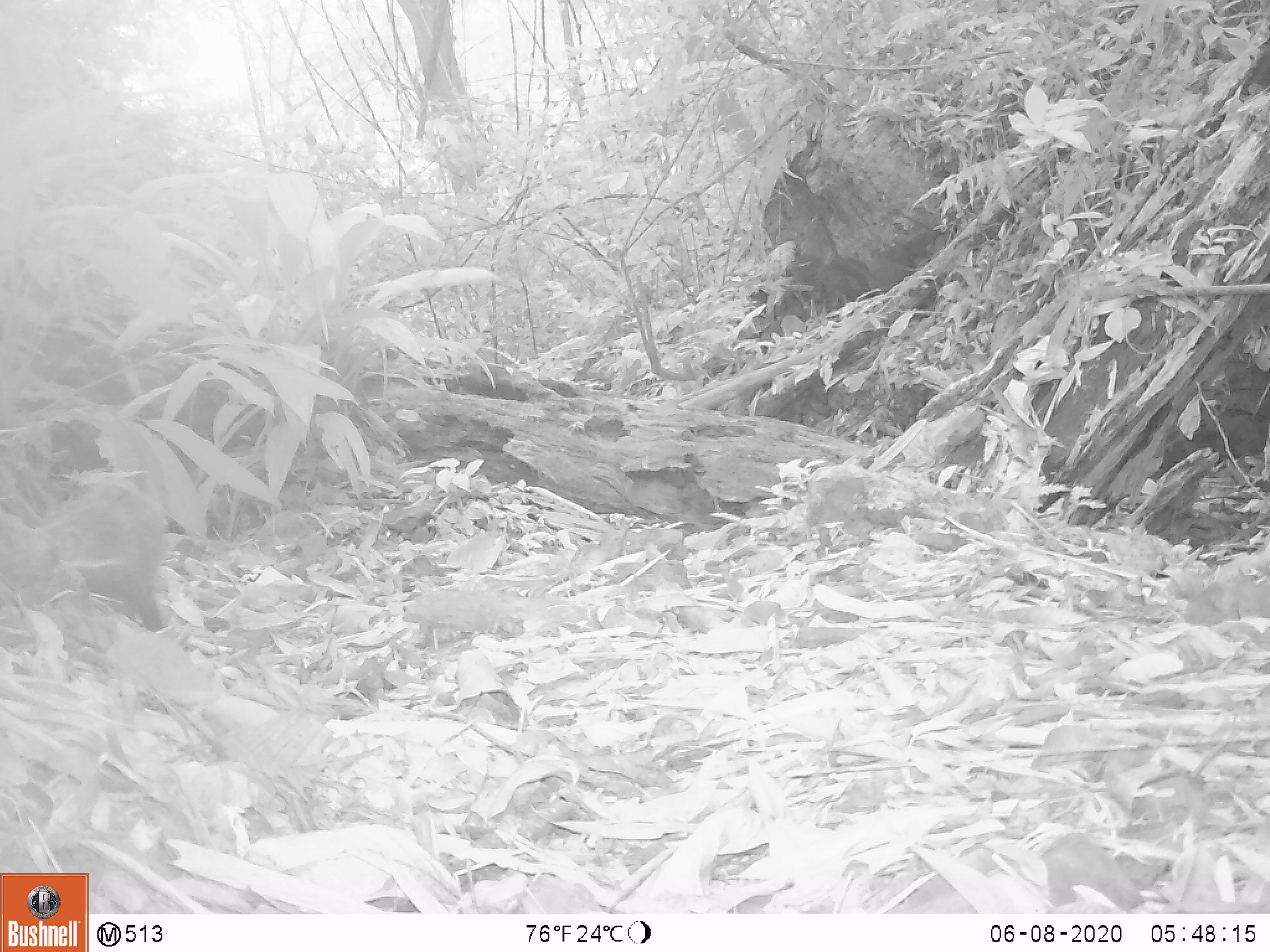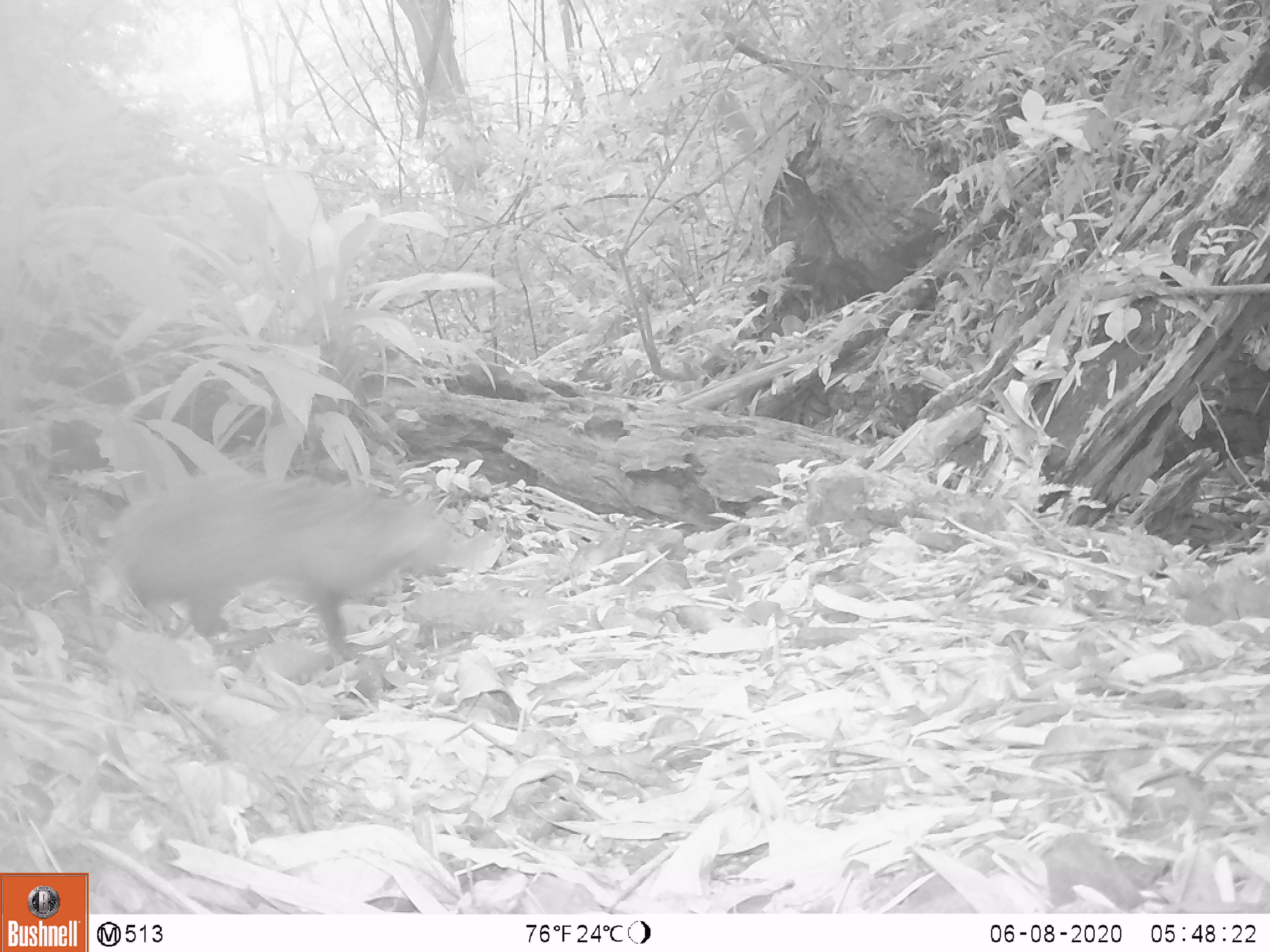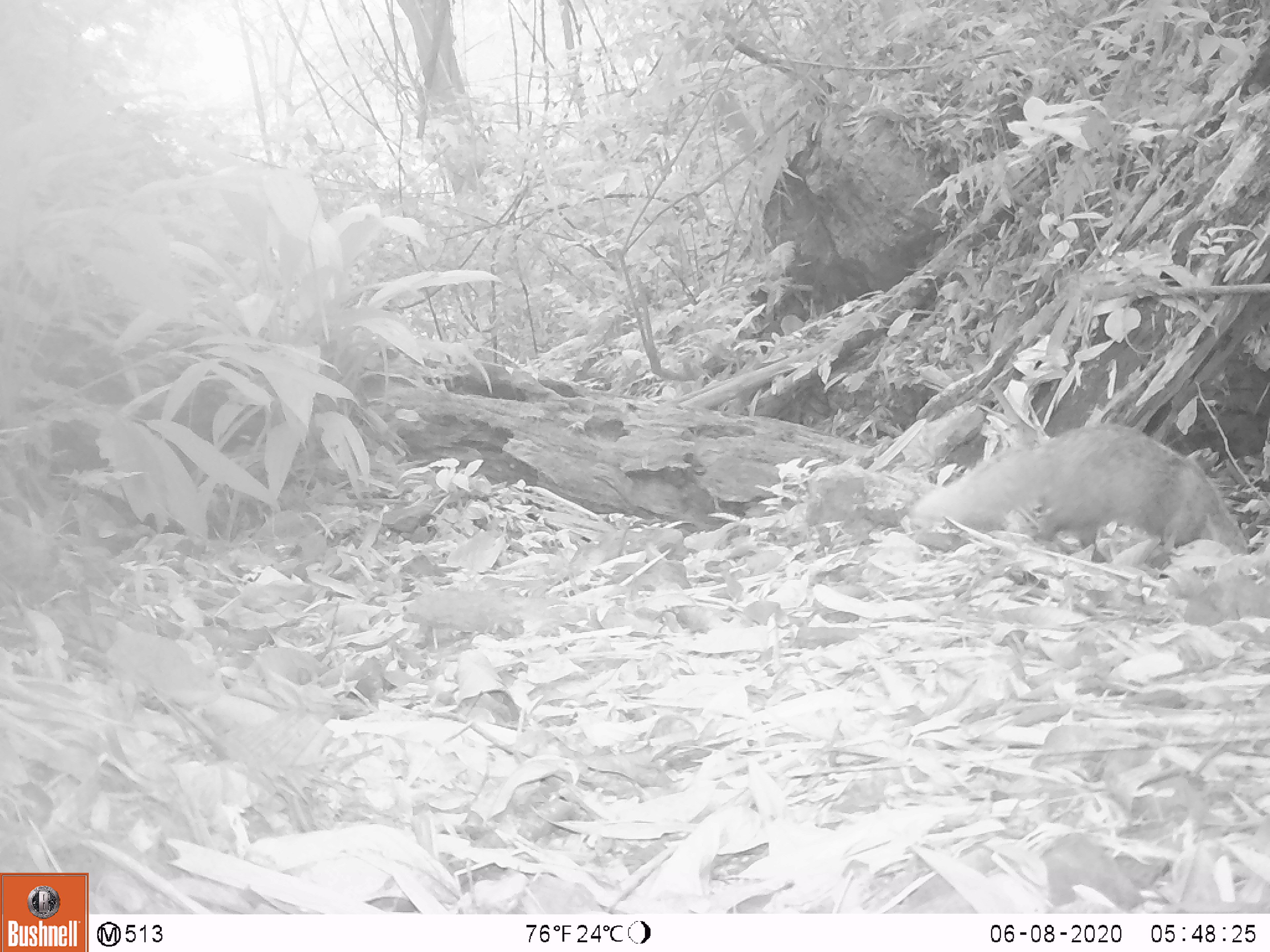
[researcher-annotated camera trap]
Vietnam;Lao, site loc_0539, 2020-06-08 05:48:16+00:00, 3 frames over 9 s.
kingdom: Animalia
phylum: Chordata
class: Mammalia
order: Carnivora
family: Herpestidae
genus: Urva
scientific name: Urva urva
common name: crab-eating mongoose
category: crab eating mongoose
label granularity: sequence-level